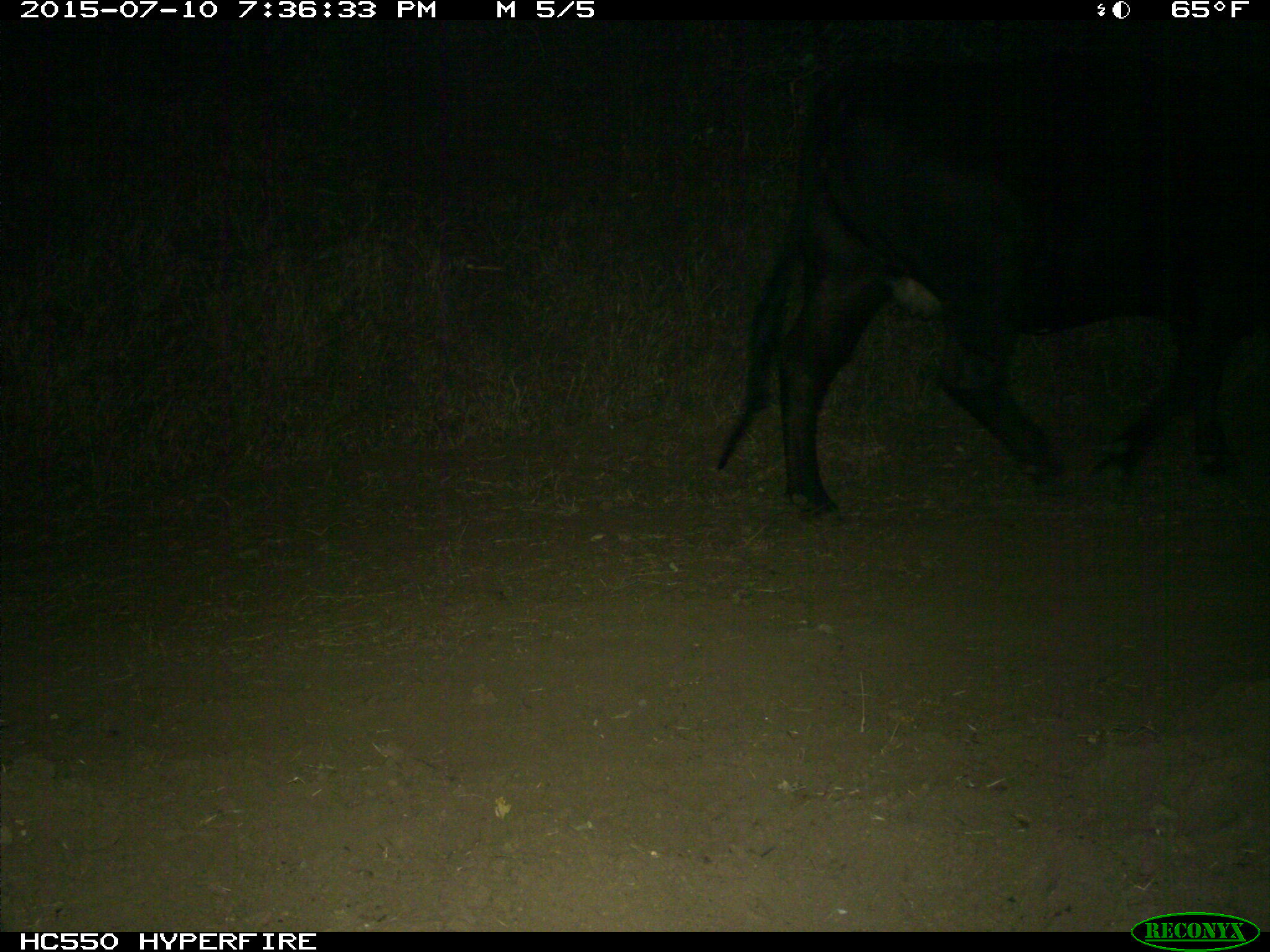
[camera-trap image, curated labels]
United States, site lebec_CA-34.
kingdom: Animalia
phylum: Chordata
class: Mammalia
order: Artiodactyla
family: Bovidae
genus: Bos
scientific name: Bos taurus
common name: domestic cow